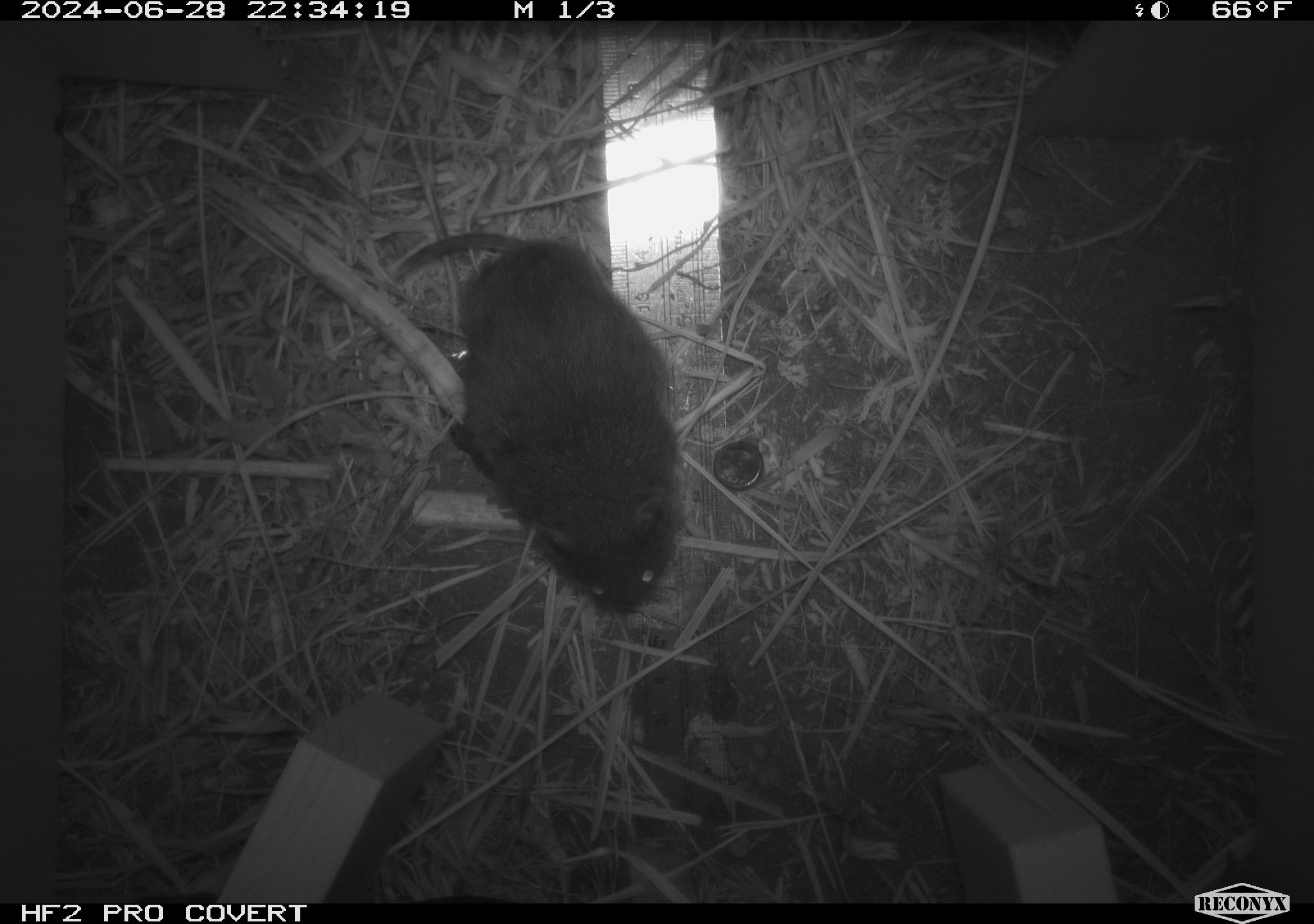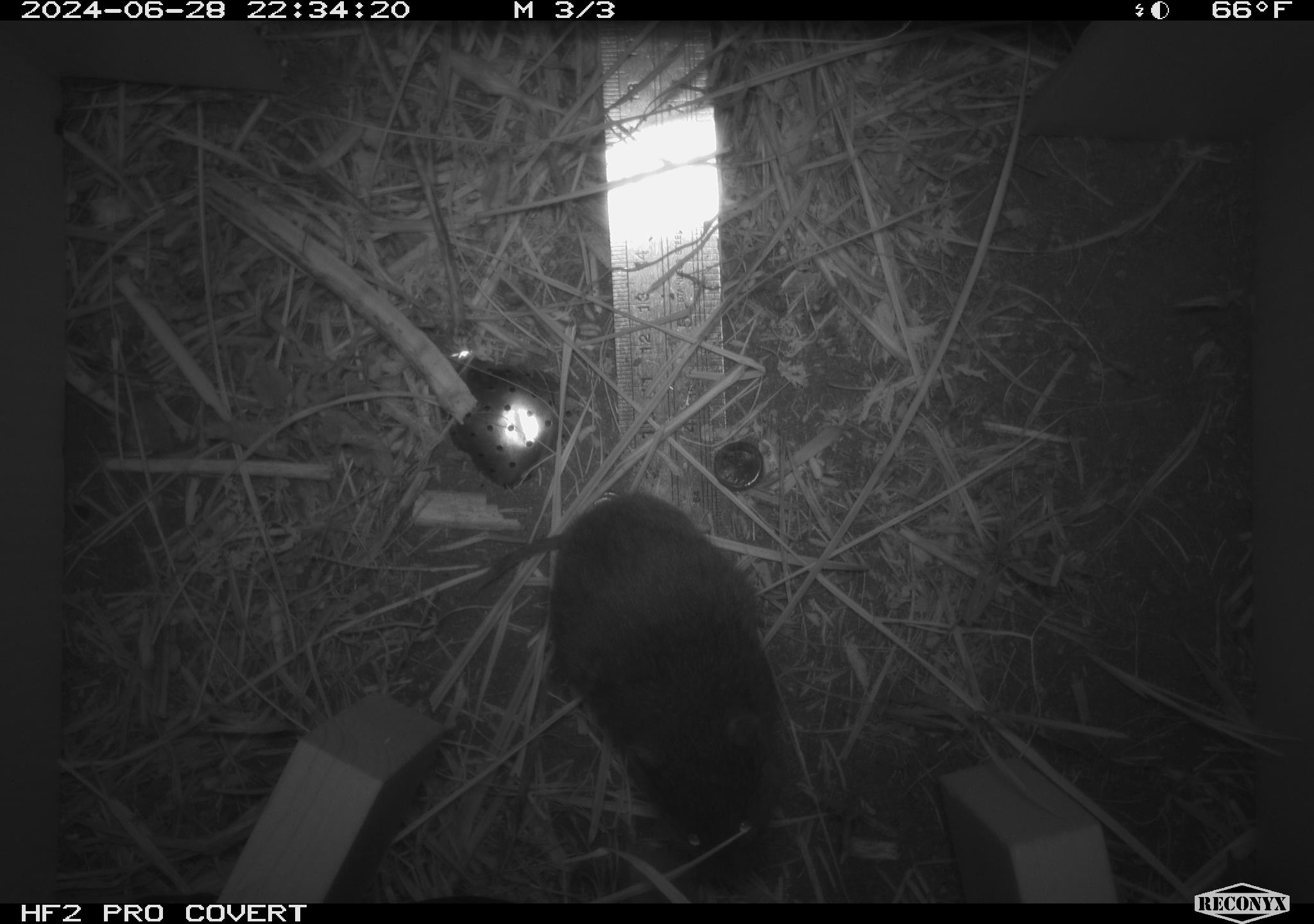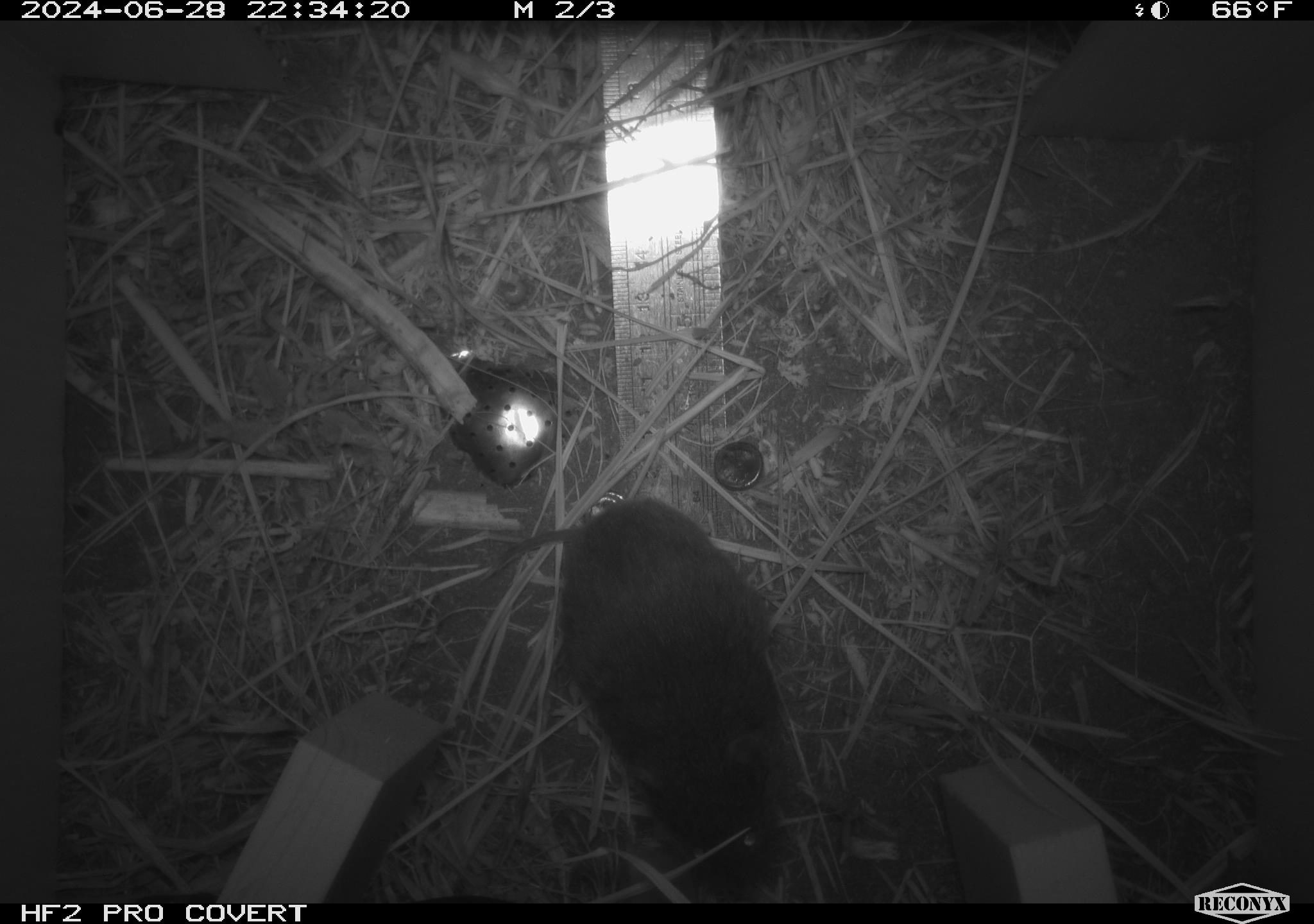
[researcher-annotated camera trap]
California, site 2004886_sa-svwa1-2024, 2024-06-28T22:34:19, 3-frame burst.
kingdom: Animalia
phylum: Chordata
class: Mammalia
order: Rodentia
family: Cricetidae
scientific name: Arvicolinae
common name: voles, lemmings, and muskrats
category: arvicolinae subfamily